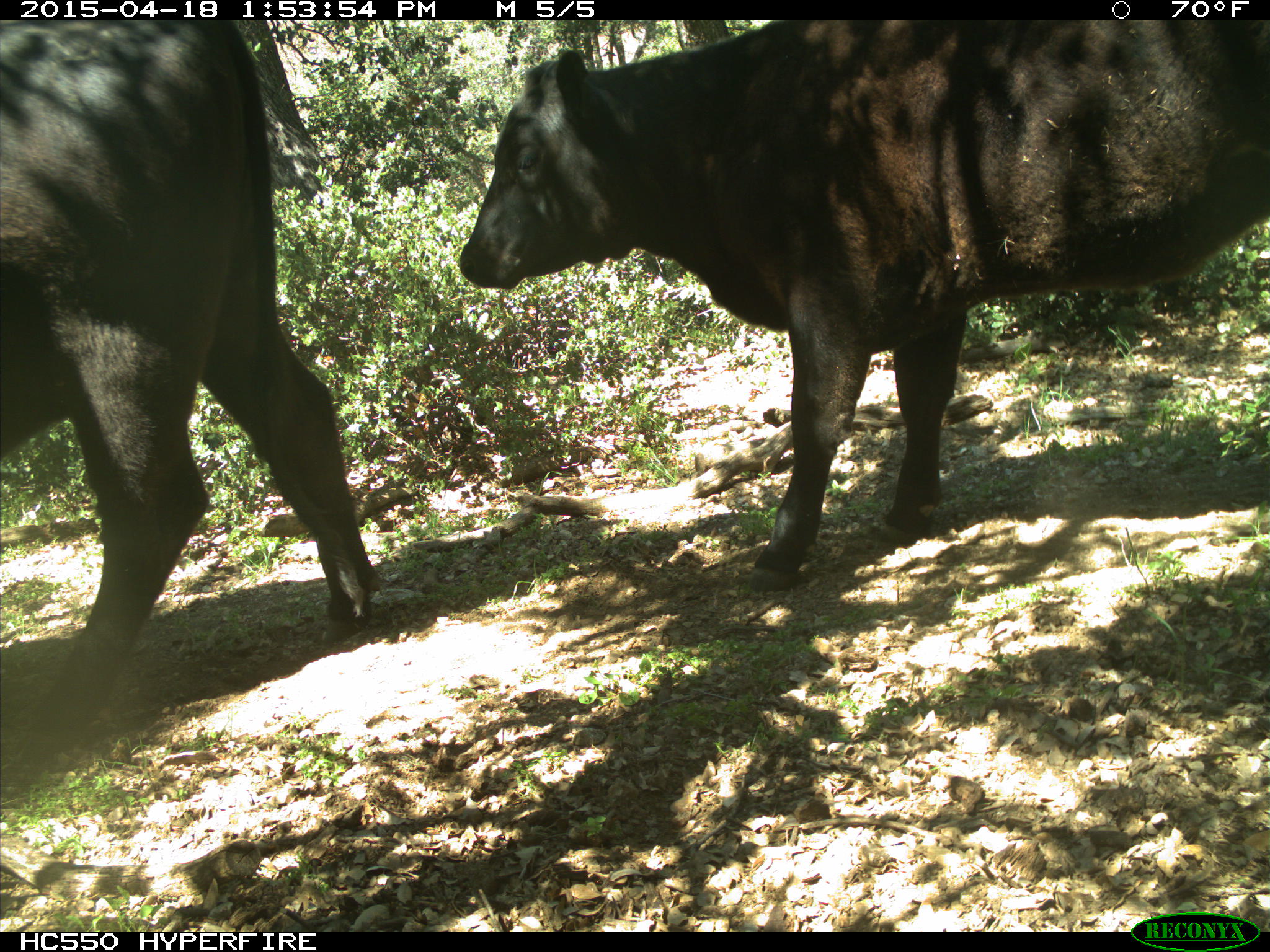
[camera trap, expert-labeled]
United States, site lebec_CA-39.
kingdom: Animalia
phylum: Chordata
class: Mammalia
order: Artiodactyla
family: Bovidae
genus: Bos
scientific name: Bos taurus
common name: domestic cow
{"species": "Bos taurus (domestic cow)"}